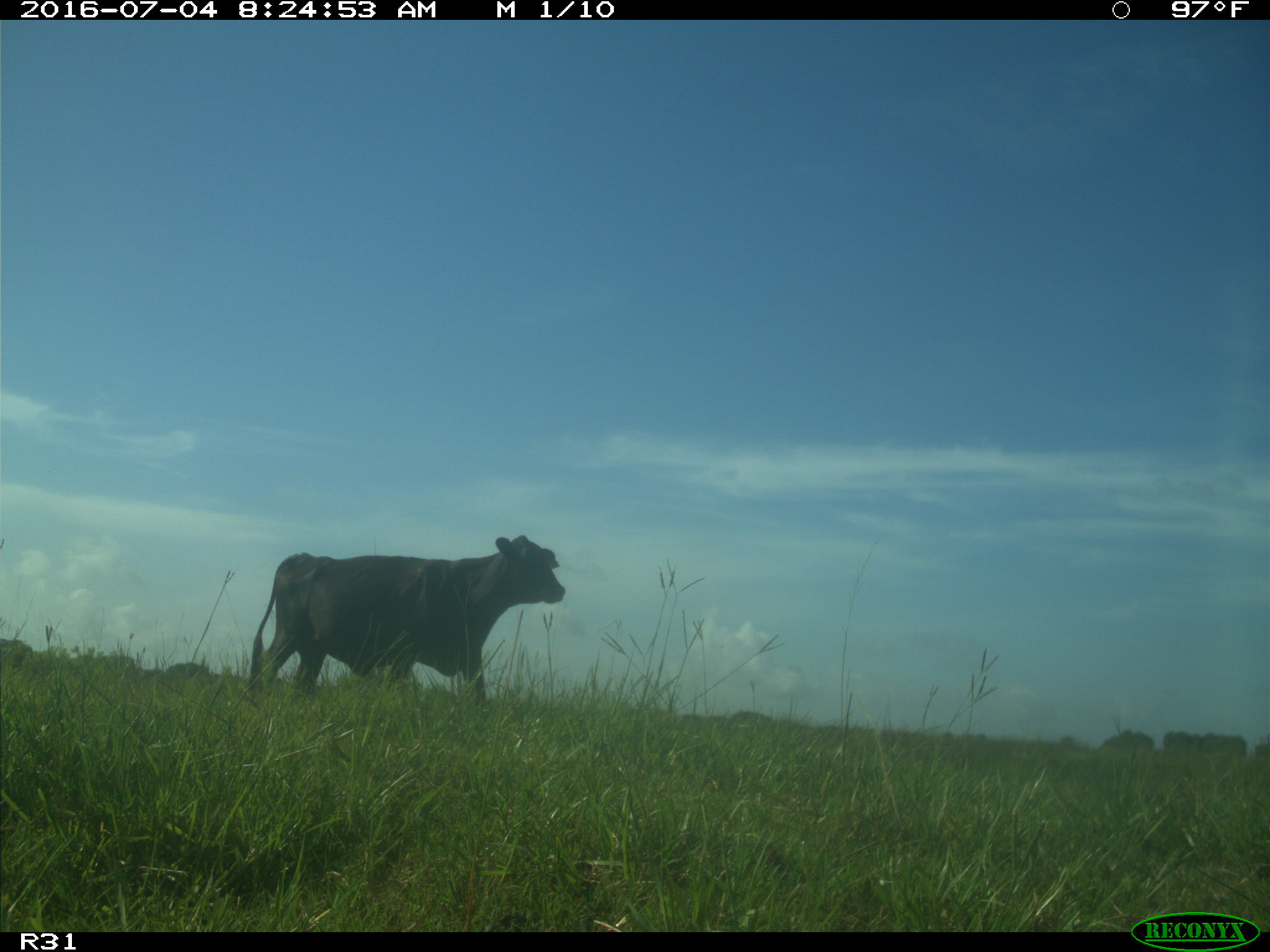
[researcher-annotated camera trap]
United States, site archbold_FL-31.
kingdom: Animalia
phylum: Chordata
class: Mammalia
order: Artiodactyla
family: Bovidae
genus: Bos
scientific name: Bos taurus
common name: domestic cow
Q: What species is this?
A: Bos taurus (domestic cow).